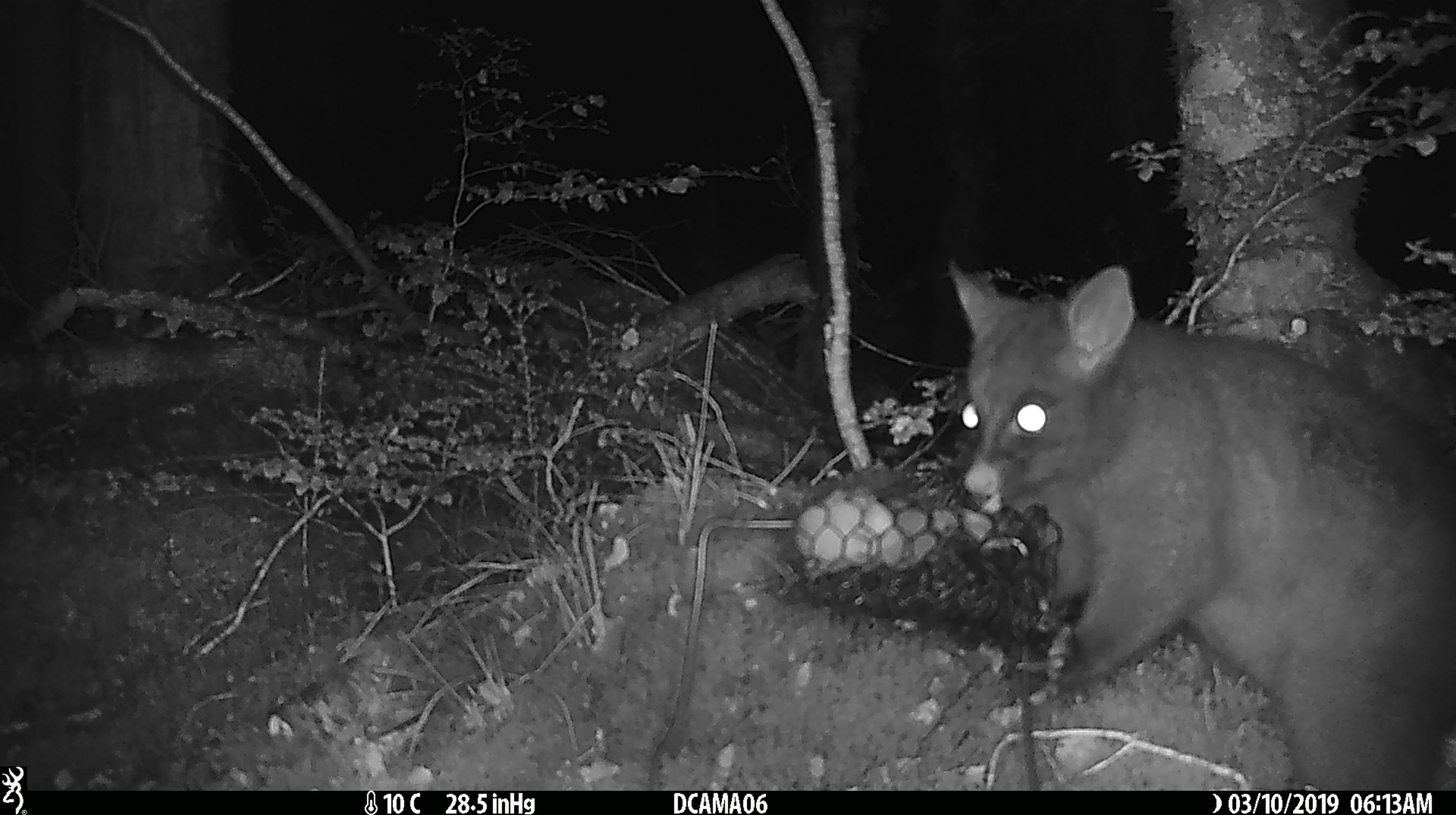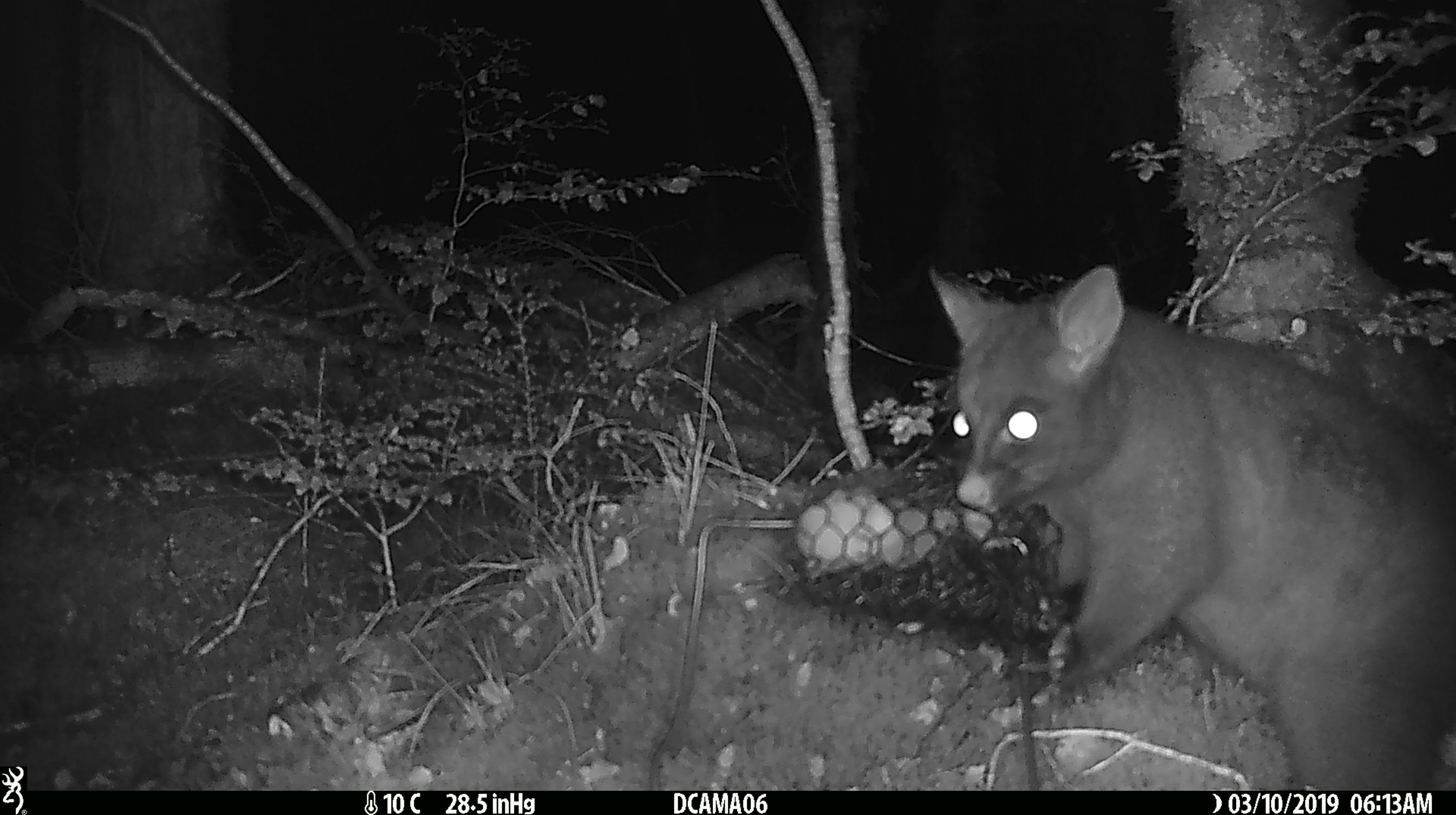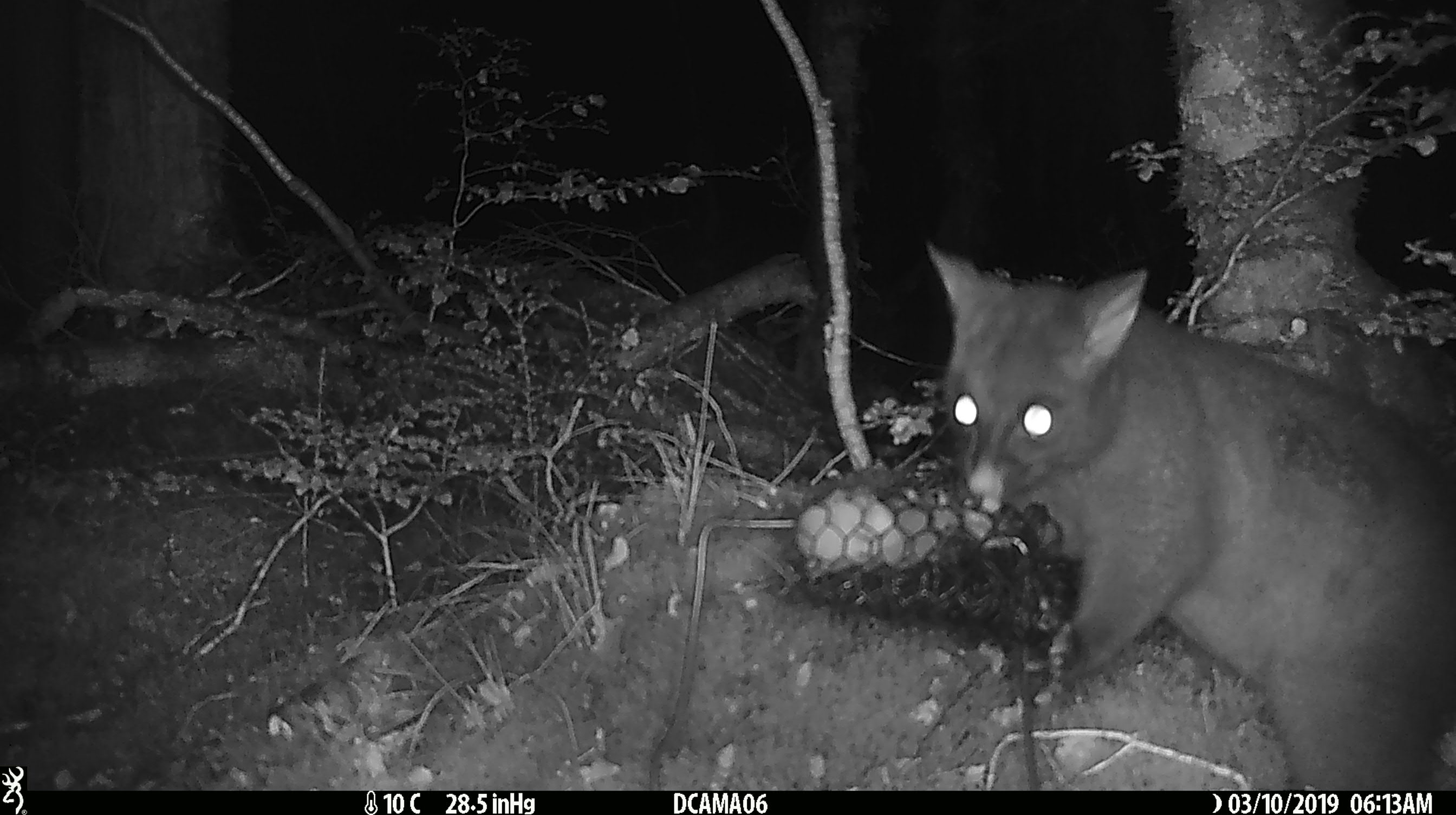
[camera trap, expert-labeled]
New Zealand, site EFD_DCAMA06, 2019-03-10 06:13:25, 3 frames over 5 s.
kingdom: Animalia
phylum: Chordata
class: Mammalia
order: Diprotodontia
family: Phalangeridae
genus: Trichosurus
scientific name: Trichosurus vulpecula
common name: common brushtail possum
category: possum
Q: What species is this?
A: Possum (common brushtail possum) (Trichosurus vulpecula).